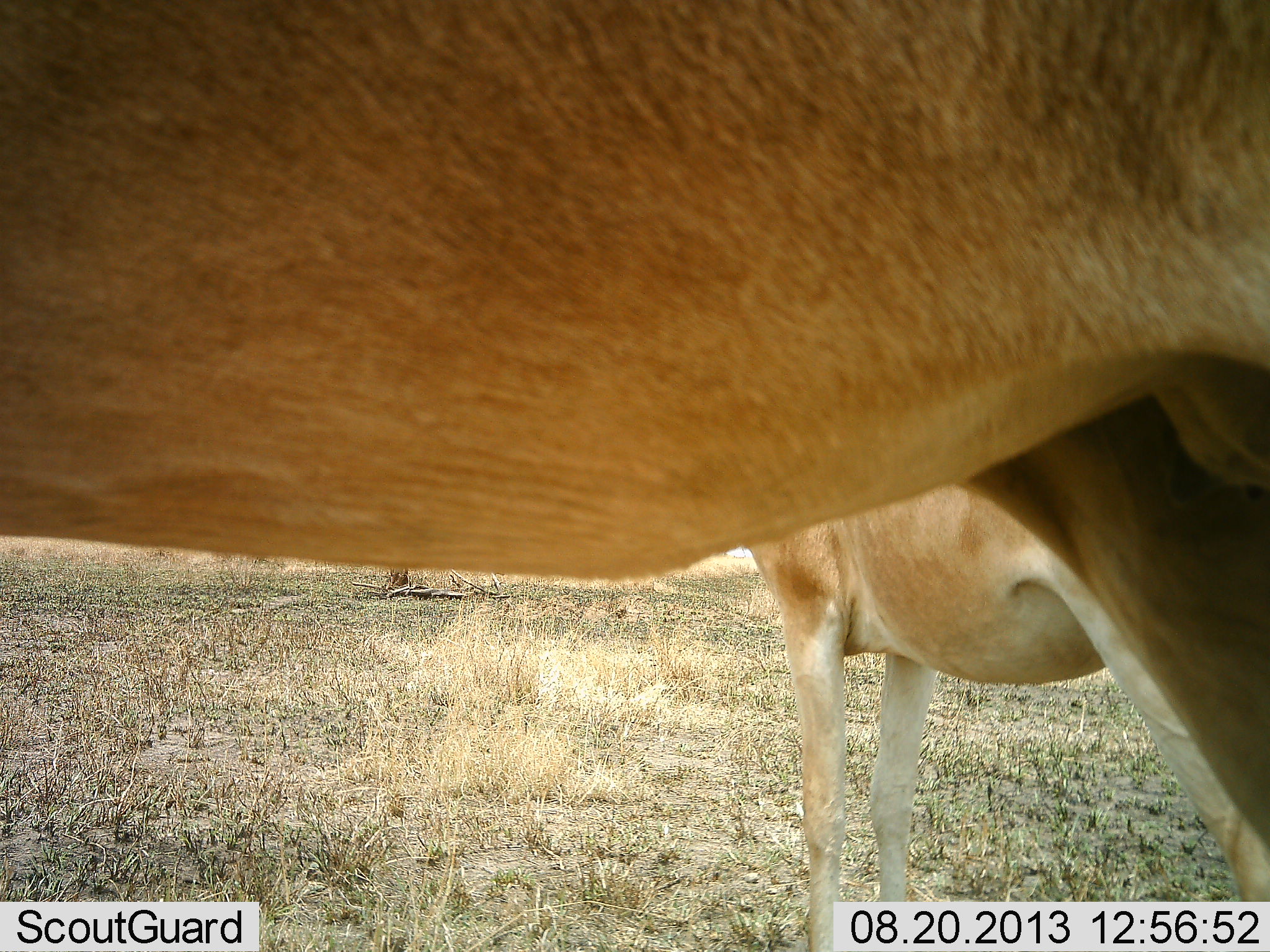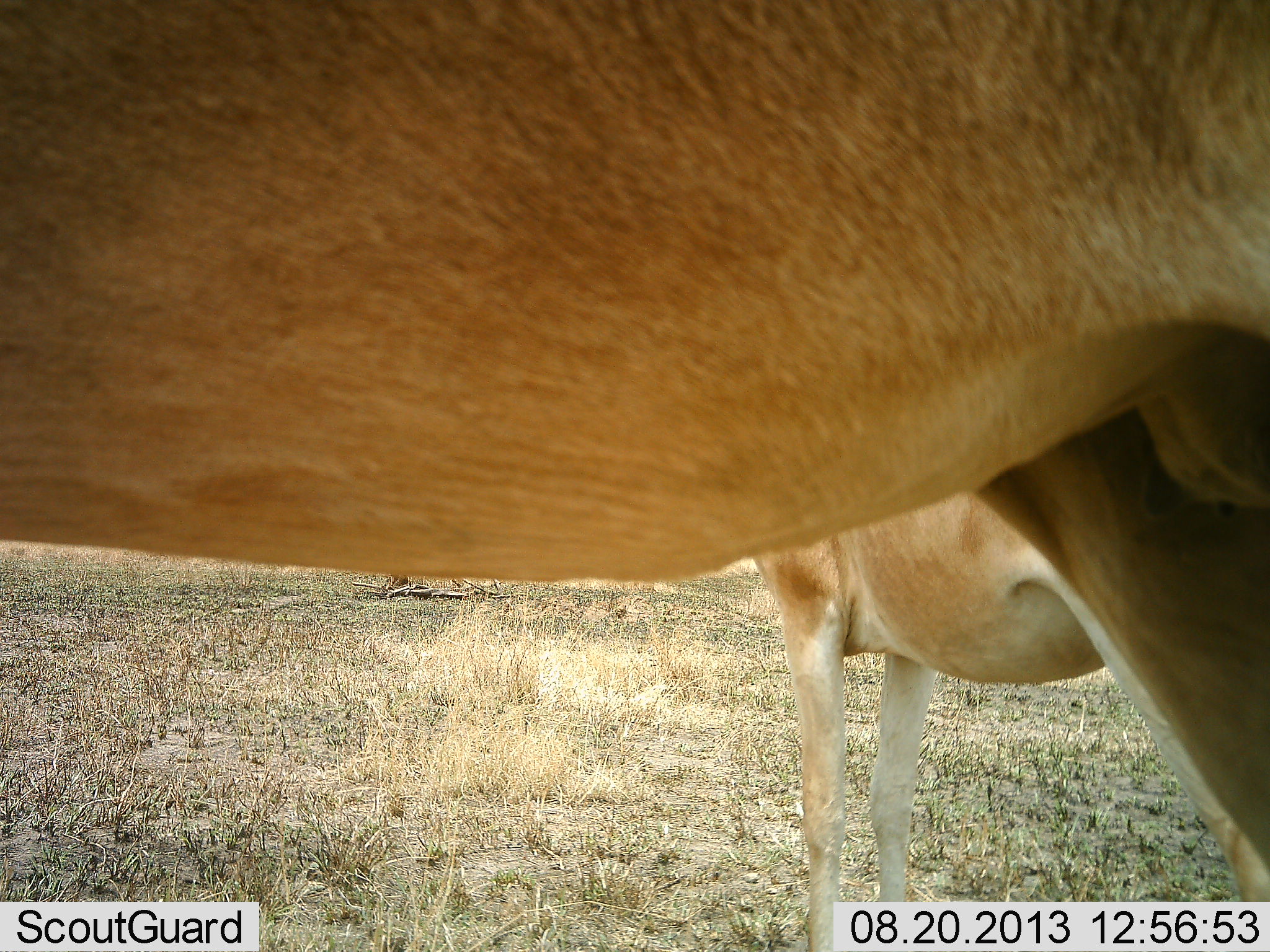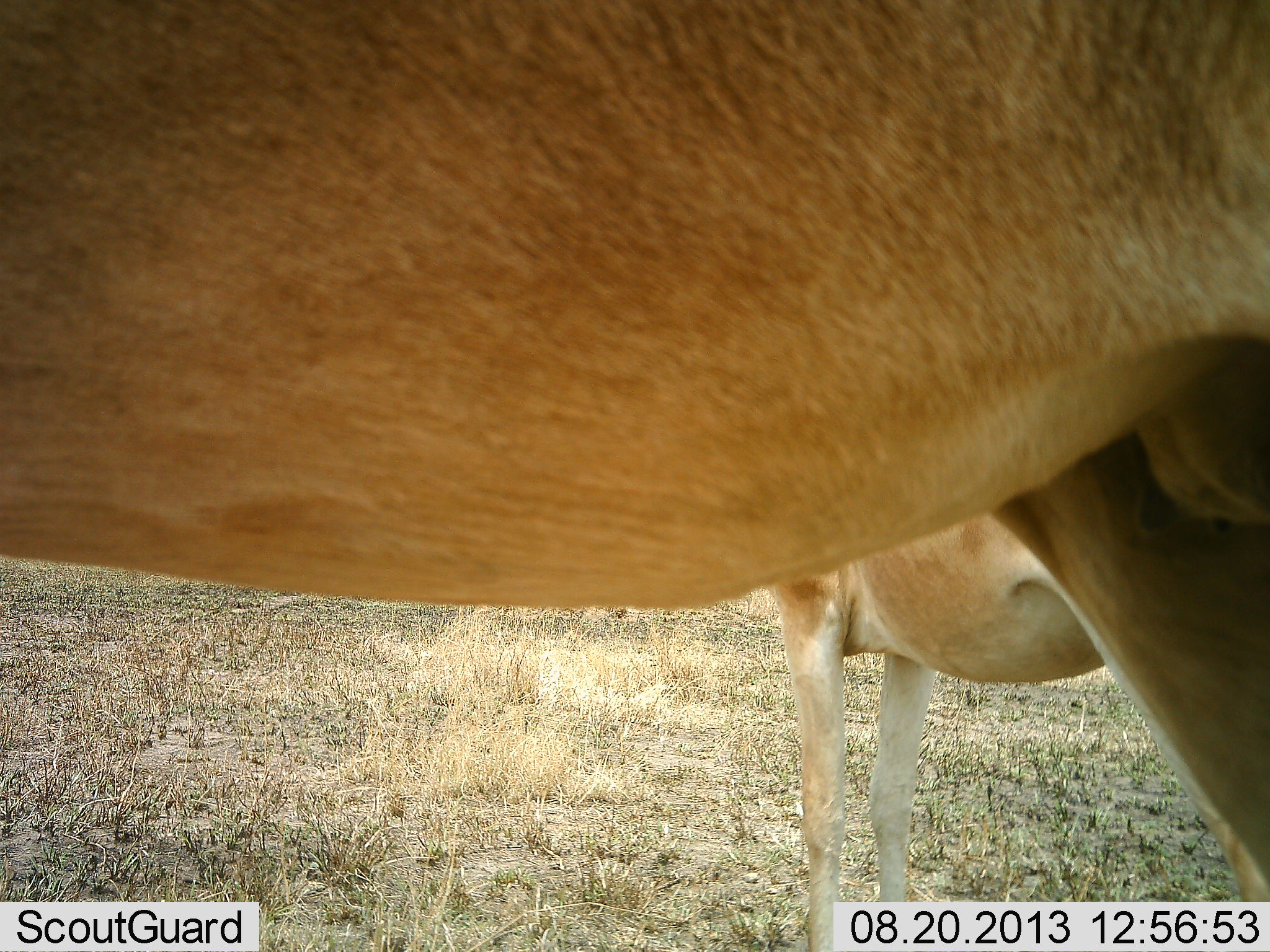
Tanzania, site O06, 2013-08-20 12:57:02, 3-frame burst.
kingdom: Animalia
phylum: Chordata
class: Mammalia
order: Artiodactyla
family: Bovidae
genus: Alcelaphus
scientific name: Alcelaphus buselaphus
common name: hartebeest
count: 2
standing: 100%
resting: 0%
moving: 0%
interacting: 0%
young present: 10%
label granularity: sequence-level